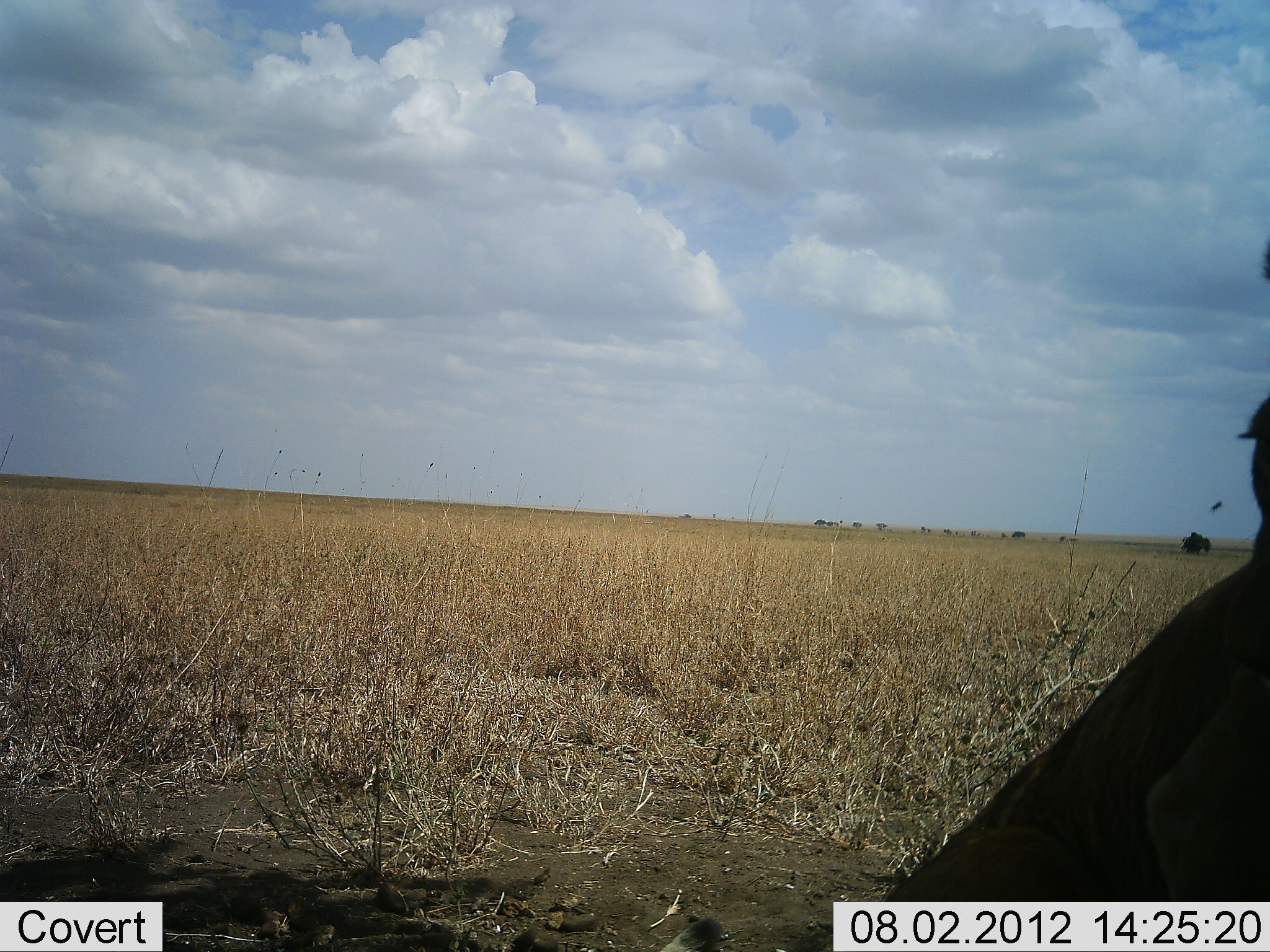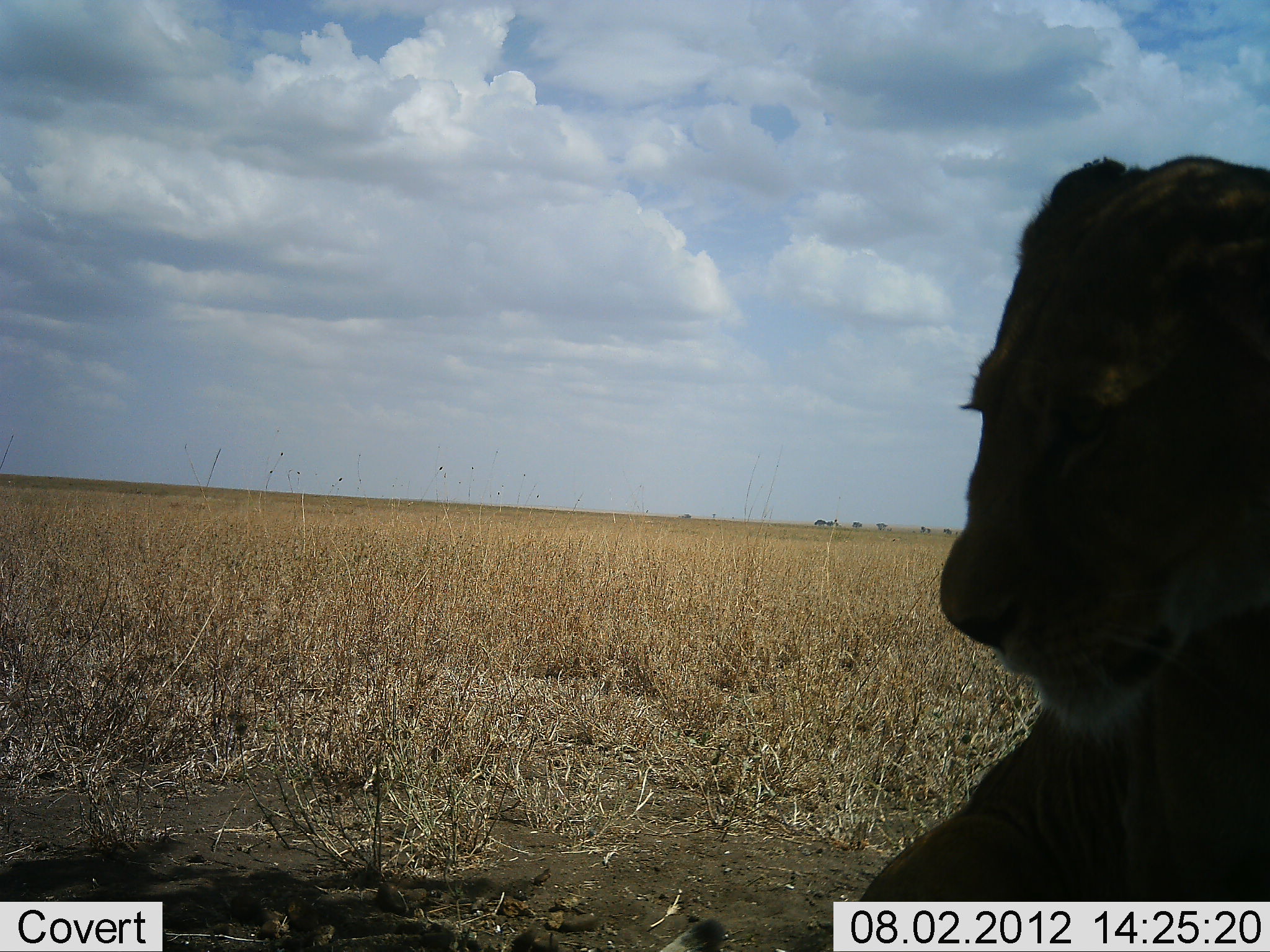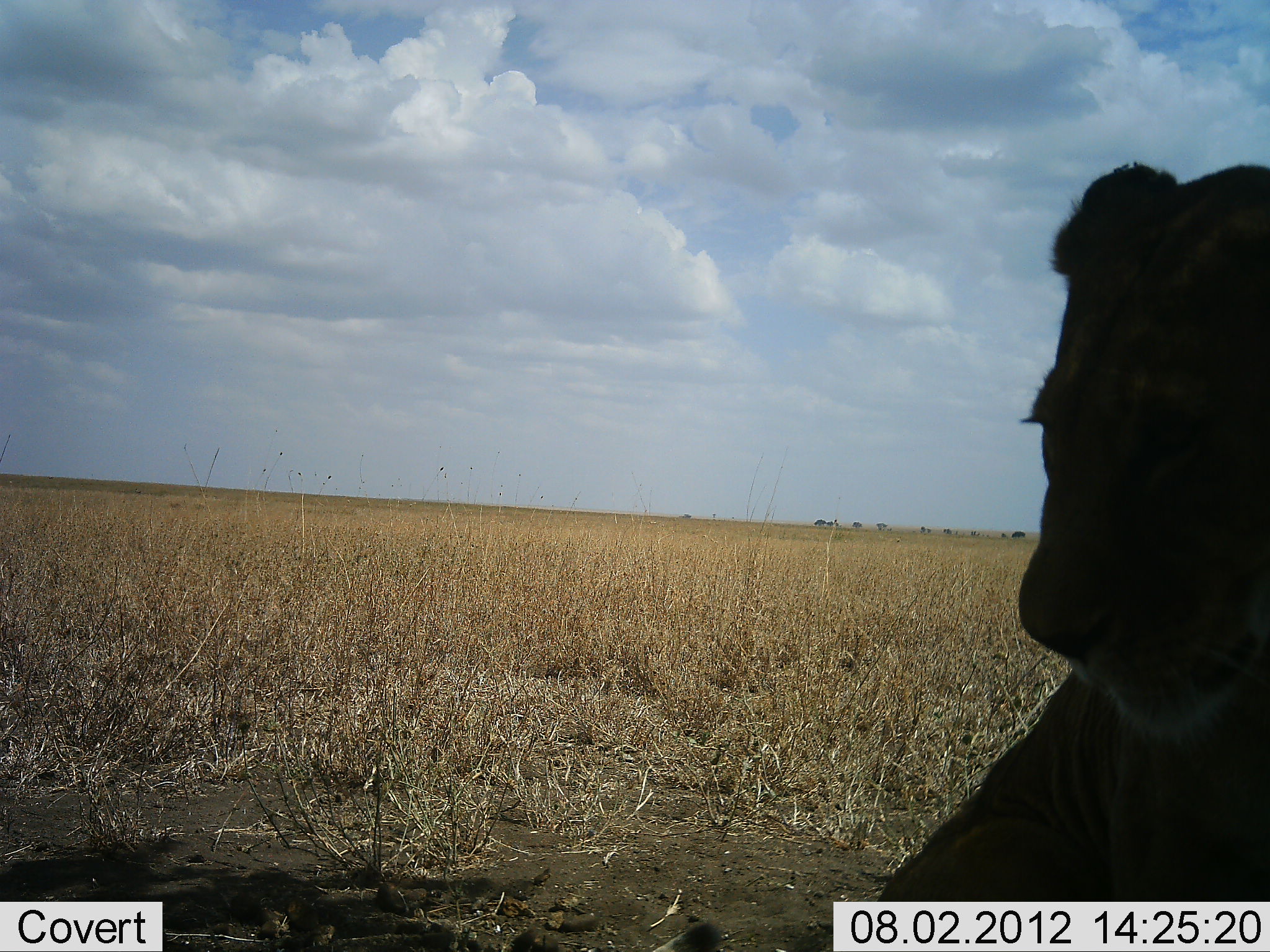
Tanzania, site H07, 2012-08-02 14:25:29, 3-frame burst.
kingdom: Animalia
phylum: Chordata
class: Mammalia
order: Carnivora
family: Felidae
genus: Panthera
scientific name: Panthera leo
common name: lion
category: lionfemale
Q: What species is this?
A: Lionfemale (lion) (Panthera leo).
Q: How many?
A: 1.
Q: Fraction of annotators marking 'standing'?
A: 0%.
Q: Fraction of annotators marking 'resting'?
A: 100%.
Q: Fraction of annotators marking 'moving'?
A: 0%.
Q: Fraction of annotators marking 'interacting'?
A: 0%.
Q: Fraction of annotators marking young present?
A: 0%.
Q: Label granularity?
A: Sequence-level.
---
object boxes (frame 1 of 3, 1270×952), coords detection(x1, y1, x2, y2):
animal: detection(663, 236, 1270, 952)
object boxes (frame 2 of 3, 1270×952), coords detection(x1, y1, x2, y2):
animal: detection(656, 154, 1270, 952)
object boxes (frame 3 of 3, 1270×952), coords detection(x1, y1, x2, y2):
animal: detection(656, 161, 1270, 952)